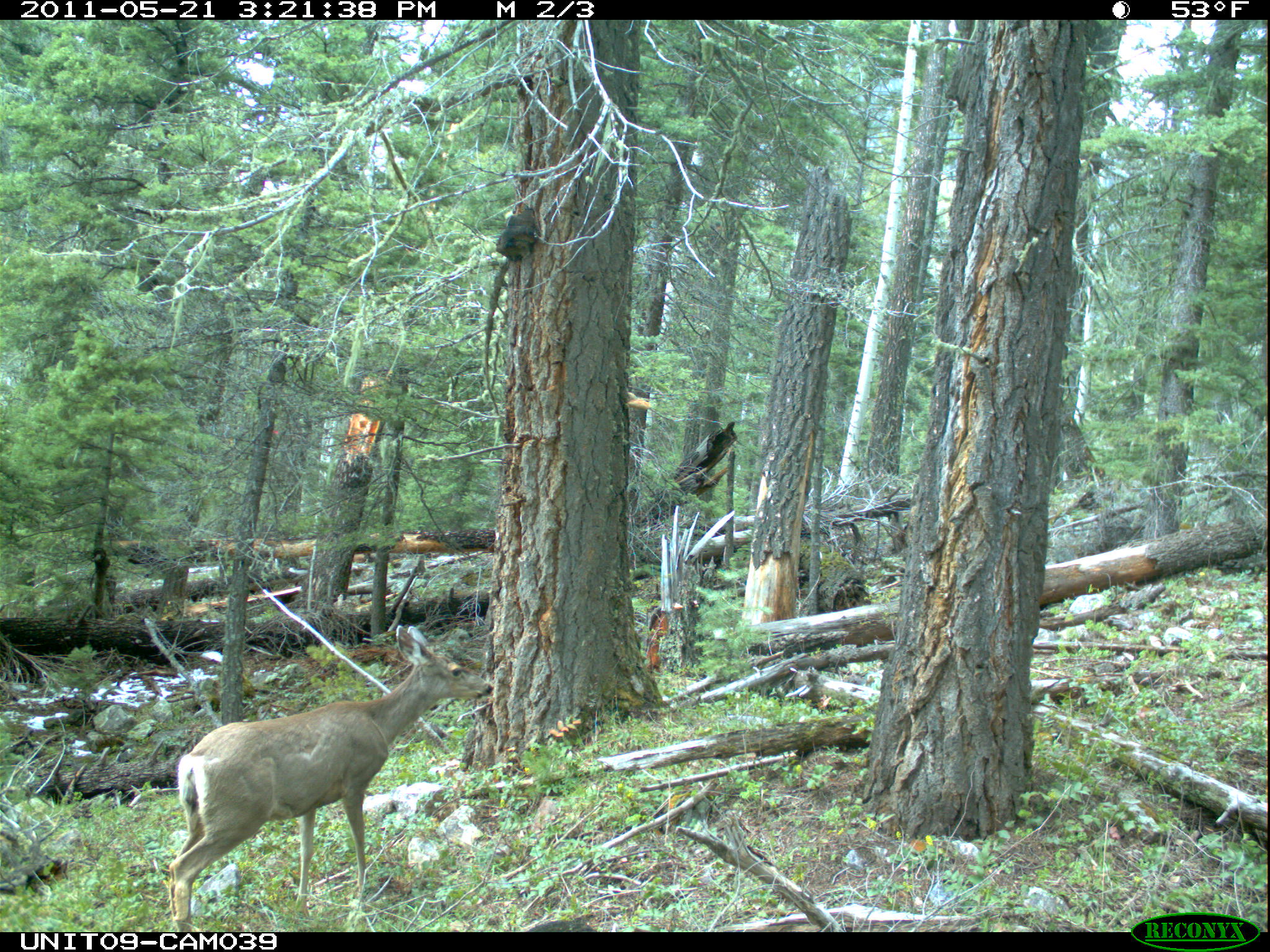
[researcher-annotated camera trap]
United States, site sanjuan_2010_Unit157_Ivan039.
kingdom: Animalia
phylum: Chordata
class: Mammalia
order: Artiodactyla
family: Cervidae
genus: Odocoileus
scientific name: Odocoileus hemionus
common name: mule deer